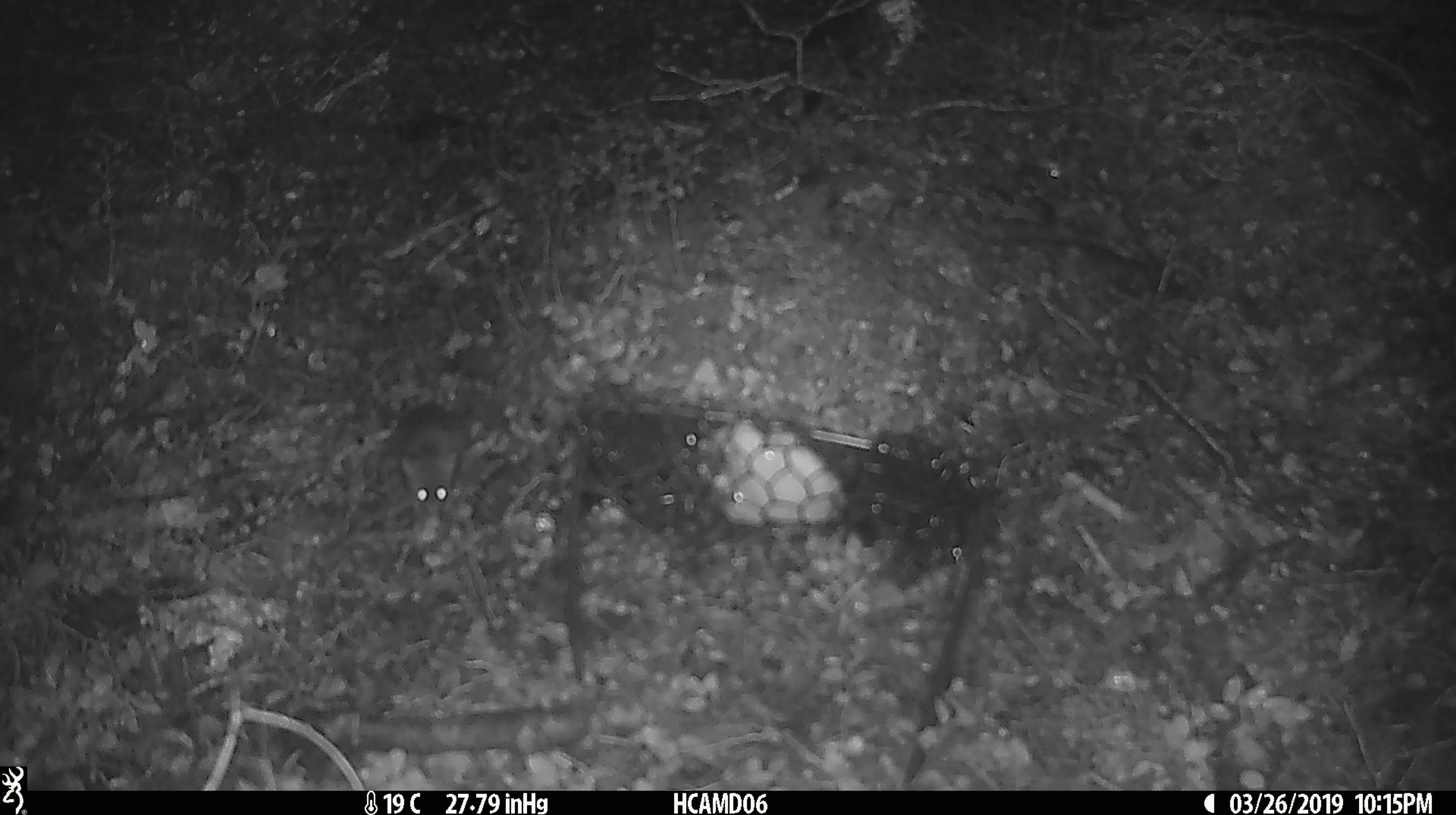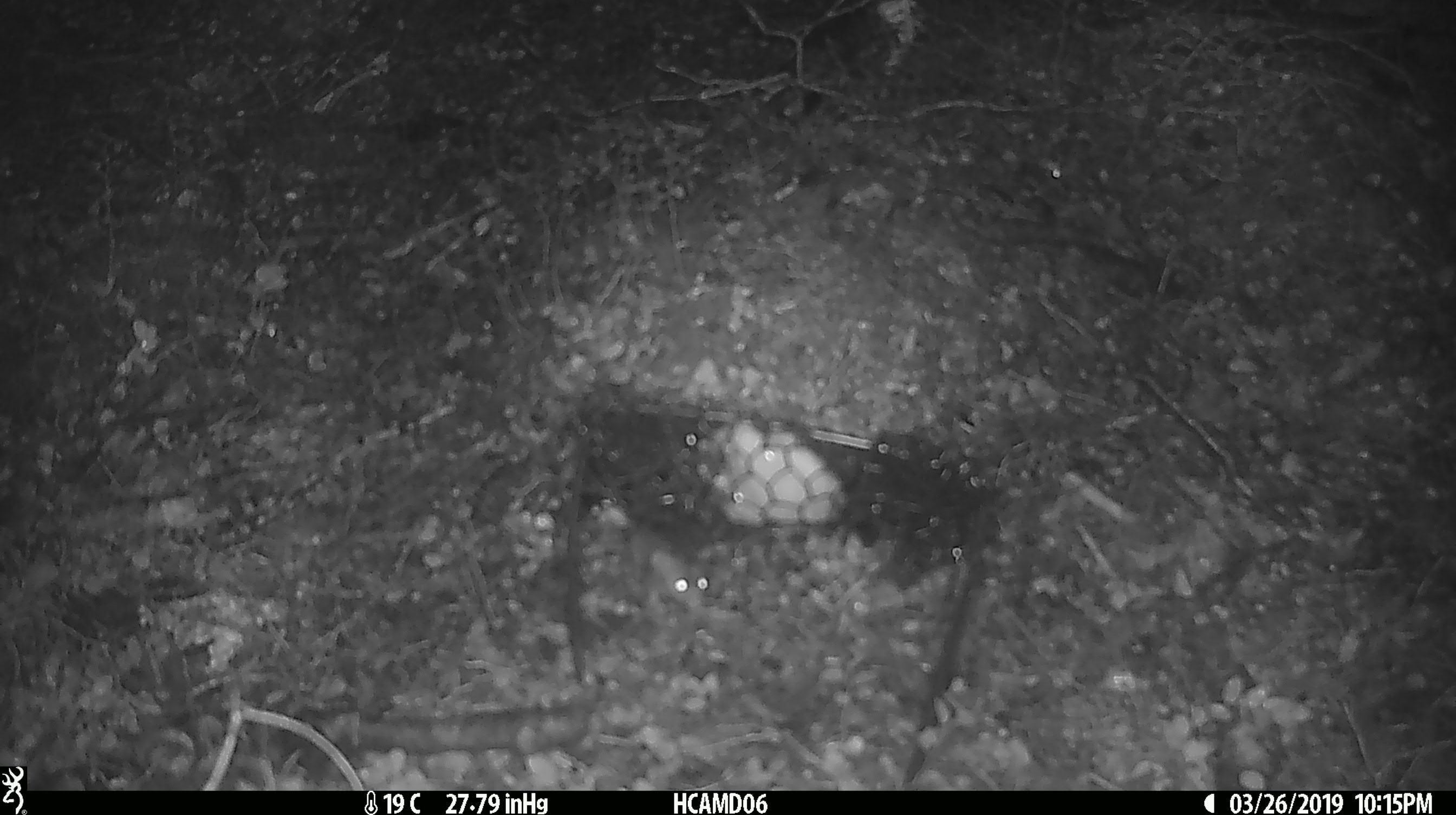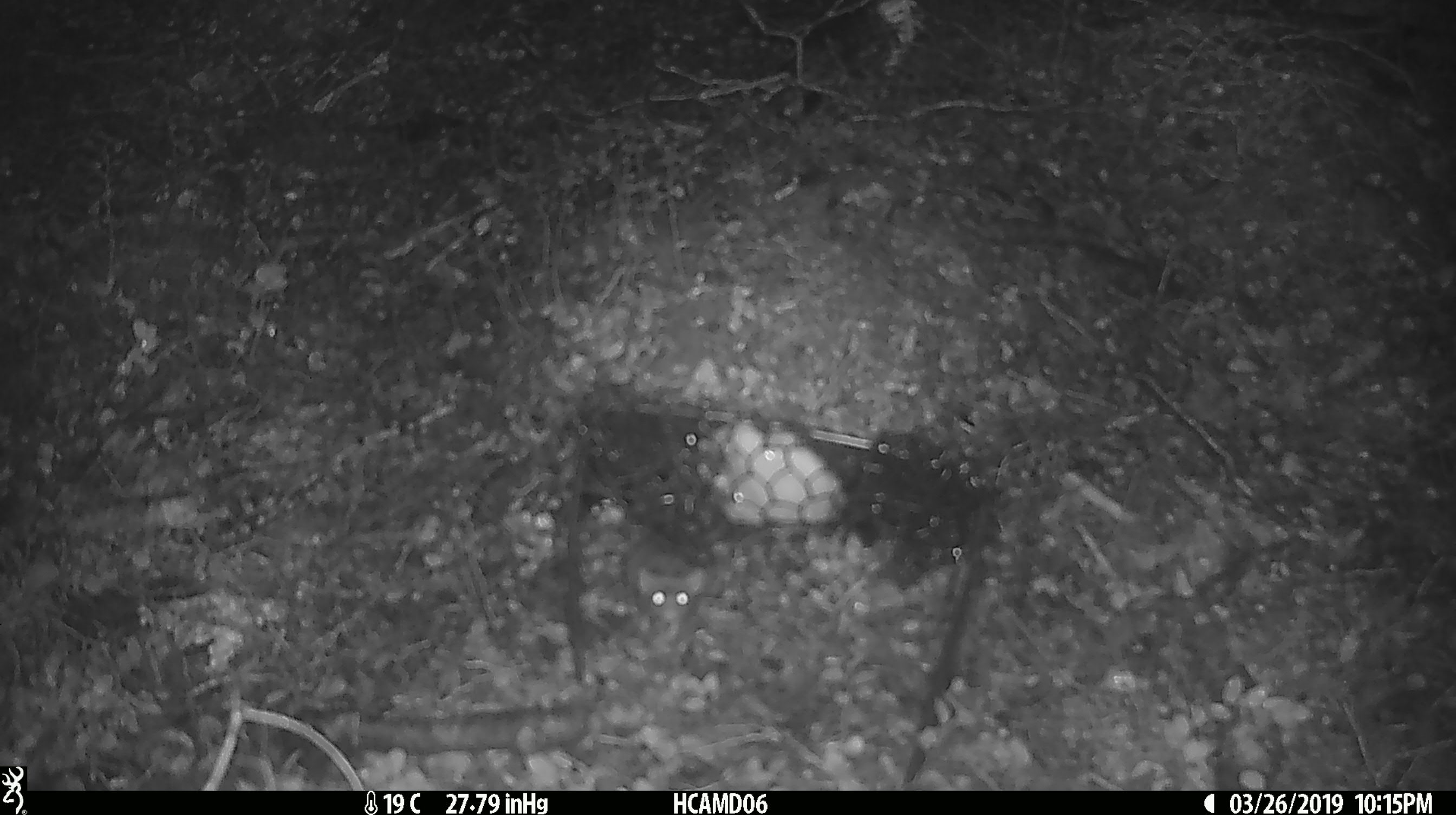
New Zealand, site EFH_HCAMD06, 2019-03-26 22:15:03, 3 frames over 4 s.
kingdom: Animalia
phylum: Chordata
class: Mammalia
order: Rodentia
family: Muridae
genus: Mus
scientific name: Mus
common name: mouse